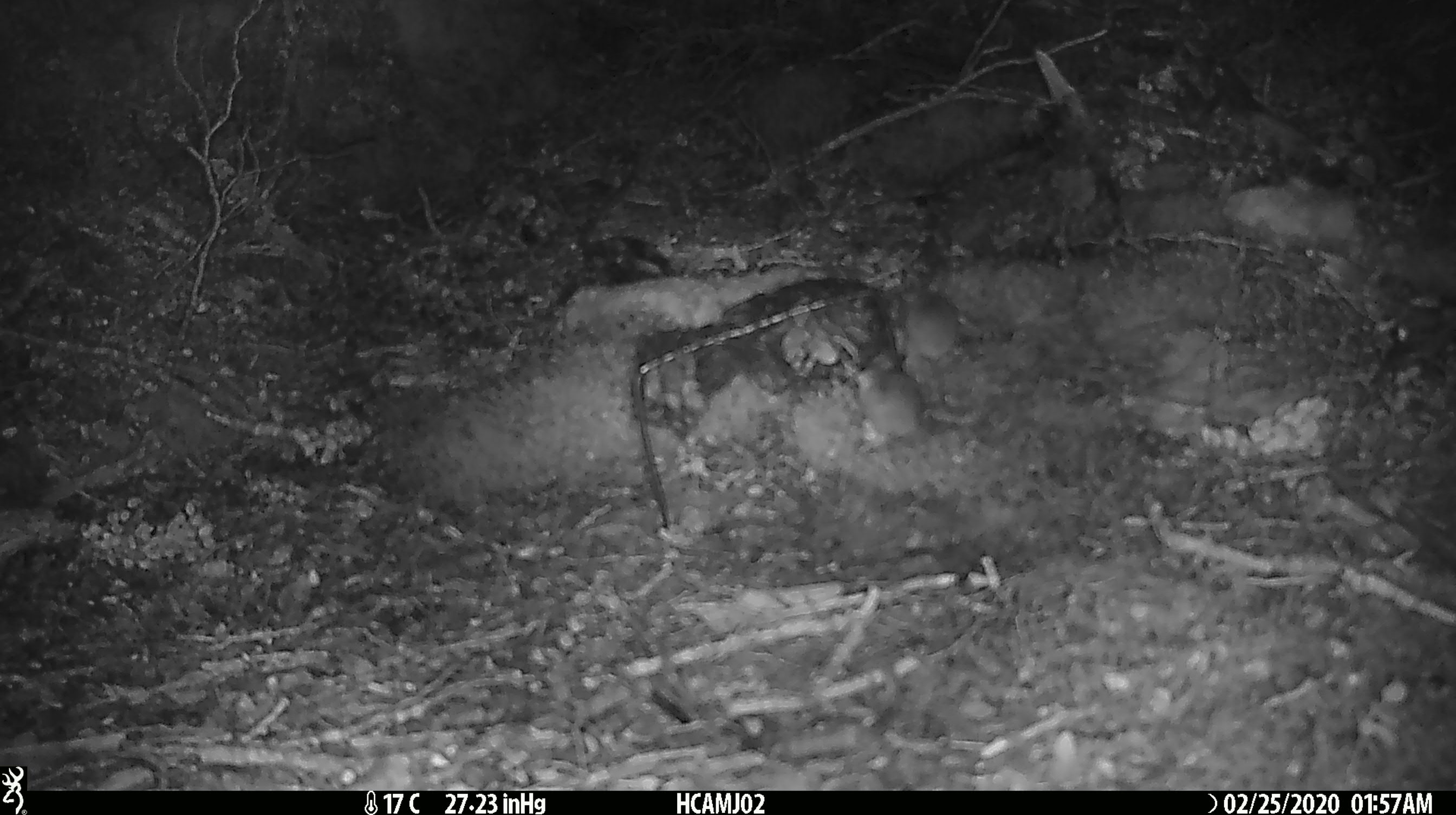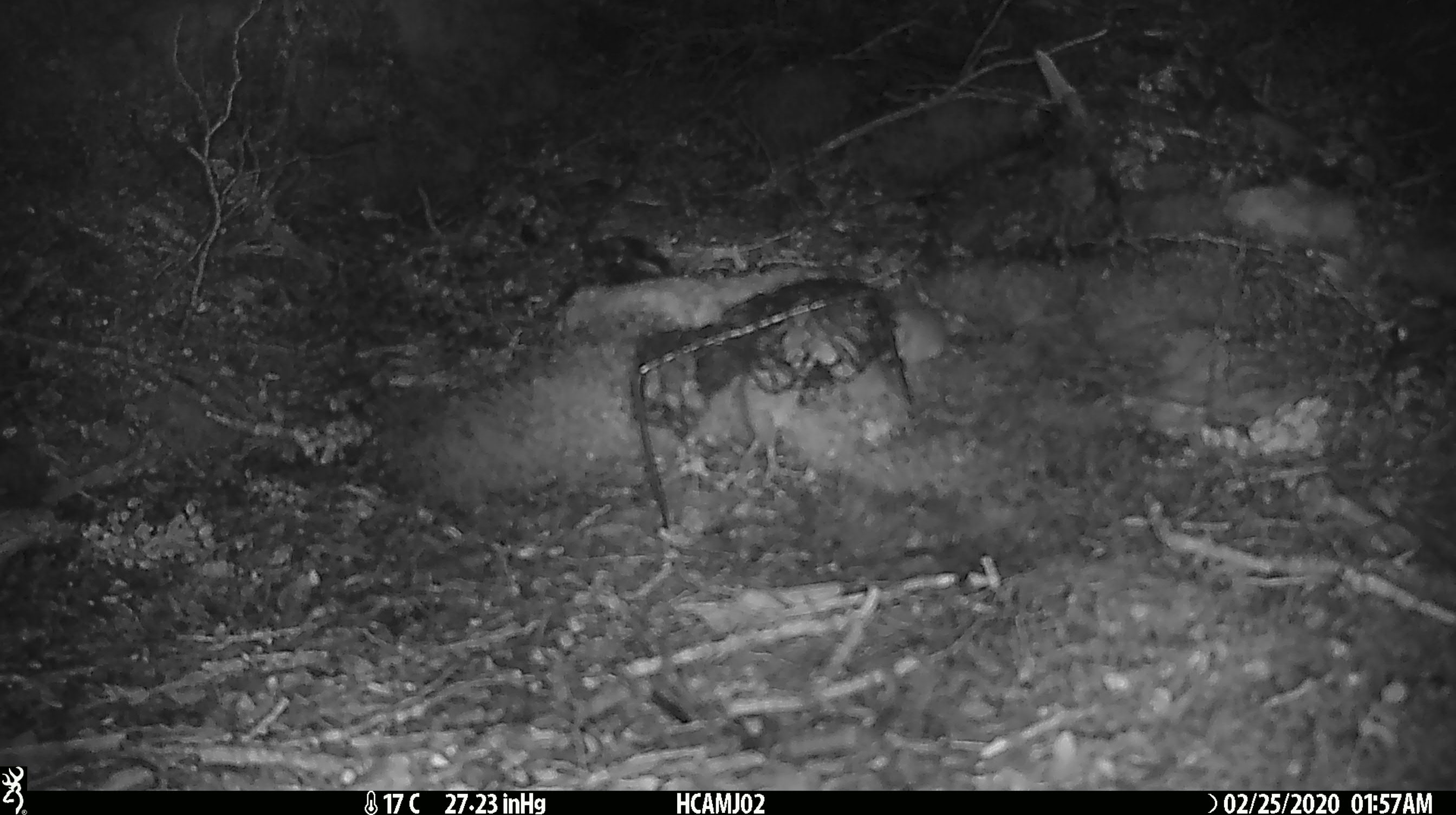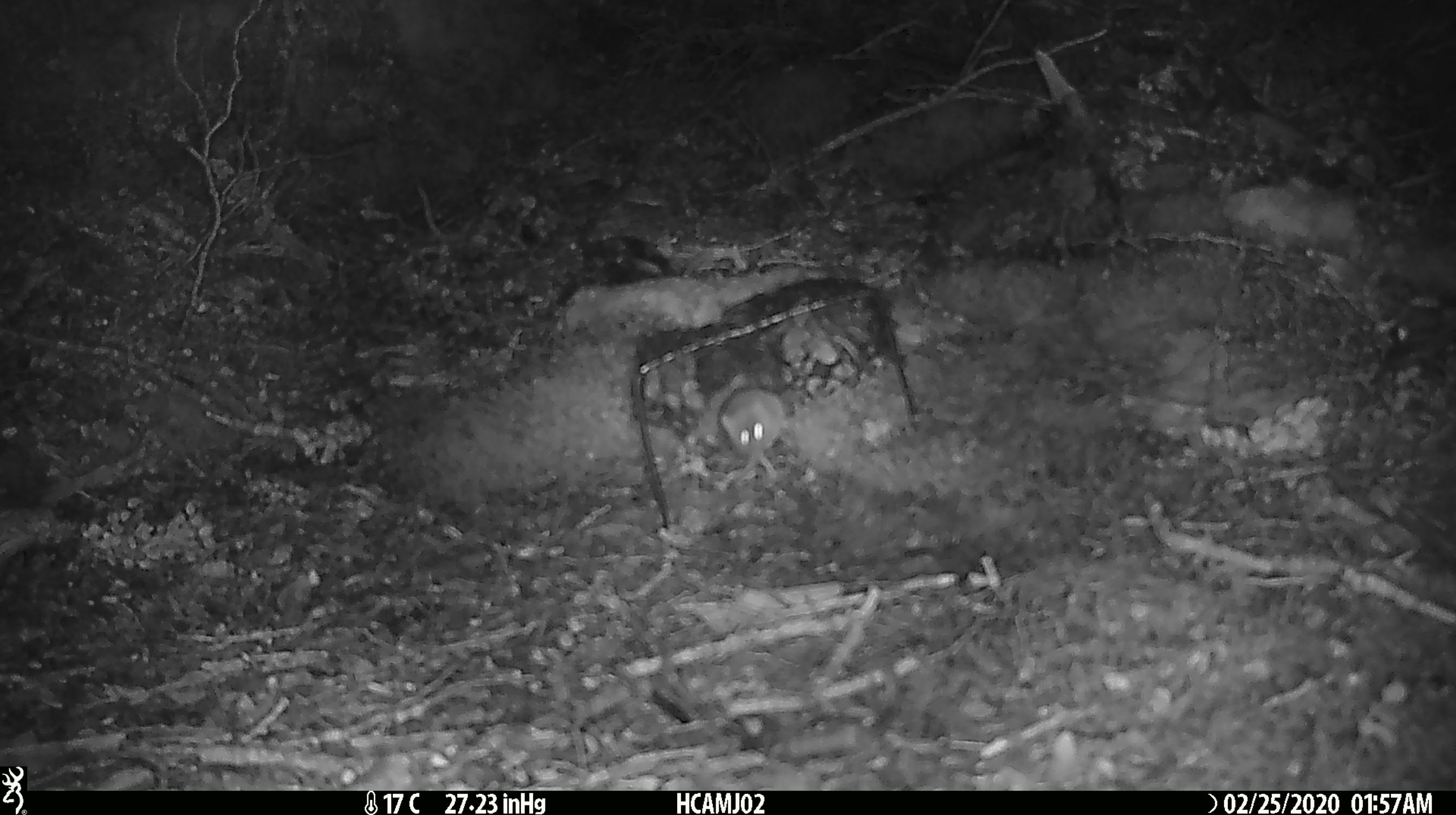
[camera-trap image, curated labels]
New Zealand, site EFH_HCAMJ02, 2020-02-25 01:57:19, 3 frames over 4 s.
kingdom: Animalia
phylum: Chordata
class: Mammalia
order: Rodentia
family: Muridae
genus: Mus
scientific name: Mus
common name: mouse